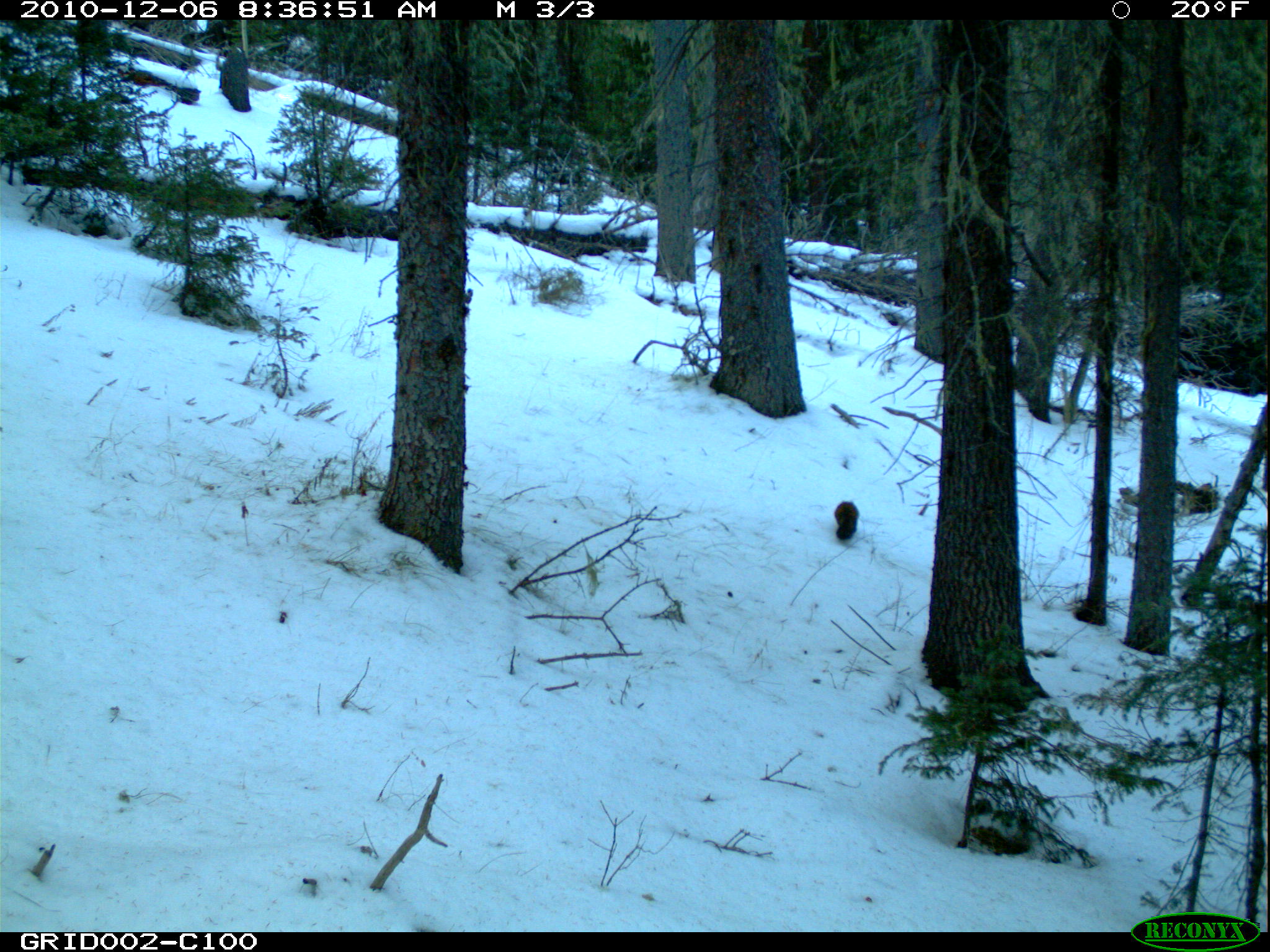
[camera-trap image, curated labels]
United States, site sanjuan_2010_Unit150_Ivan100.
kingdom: Animalia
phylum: Chordata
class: Mammalia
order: Carnivora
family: Mustelidae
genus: Martes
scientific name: Martes americana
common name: american marten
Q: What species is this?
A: Martes americana (american marten).